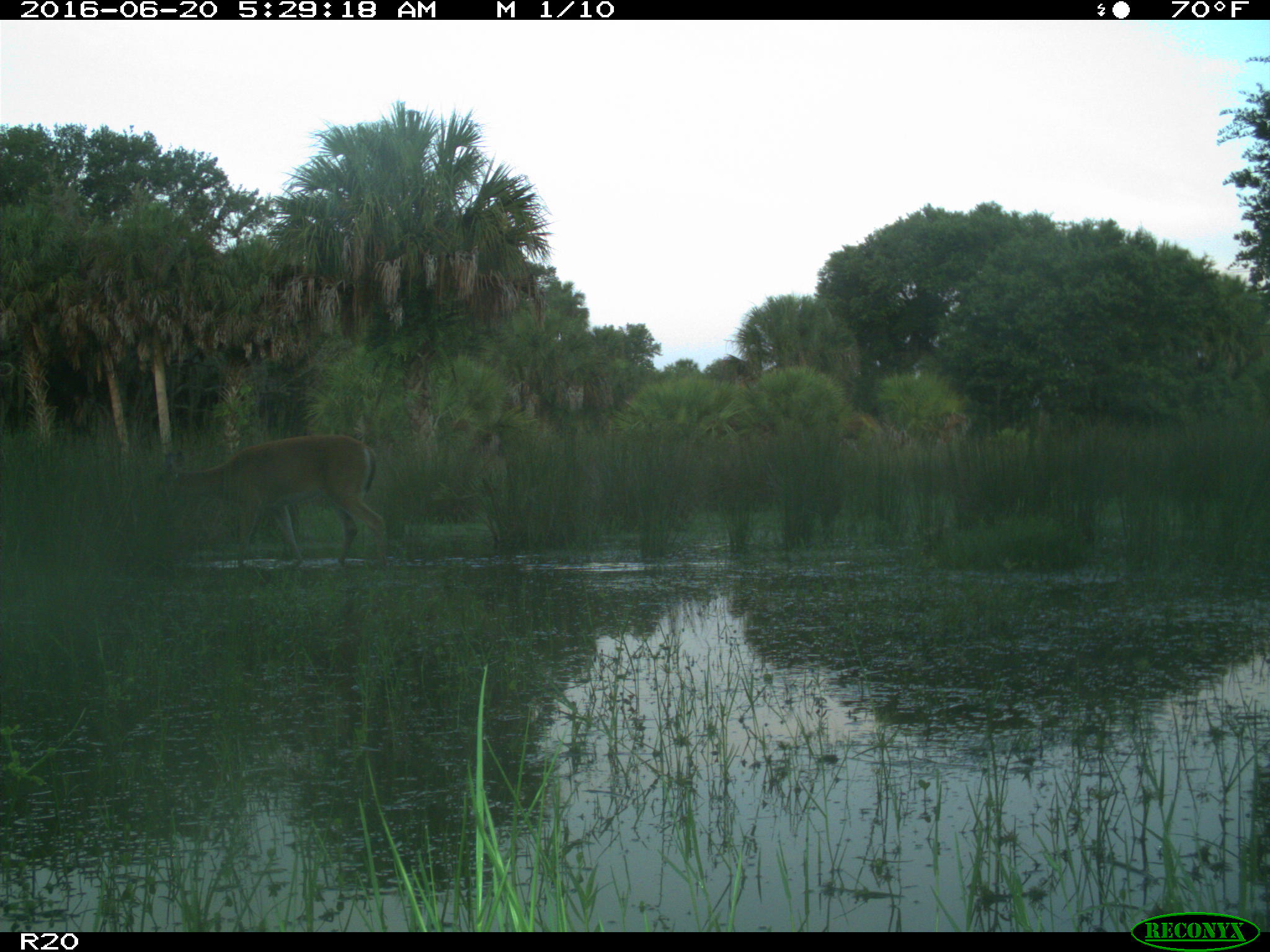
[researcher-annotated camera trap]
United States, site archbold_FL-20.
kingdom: Animalia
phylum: Chordata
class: Mammalia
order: Artiodactyla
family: Cervidae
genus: Odocoileus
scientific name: Odocoileus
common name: deer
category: unidentified deer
Unidentified deer (deer) (Odocoileus).